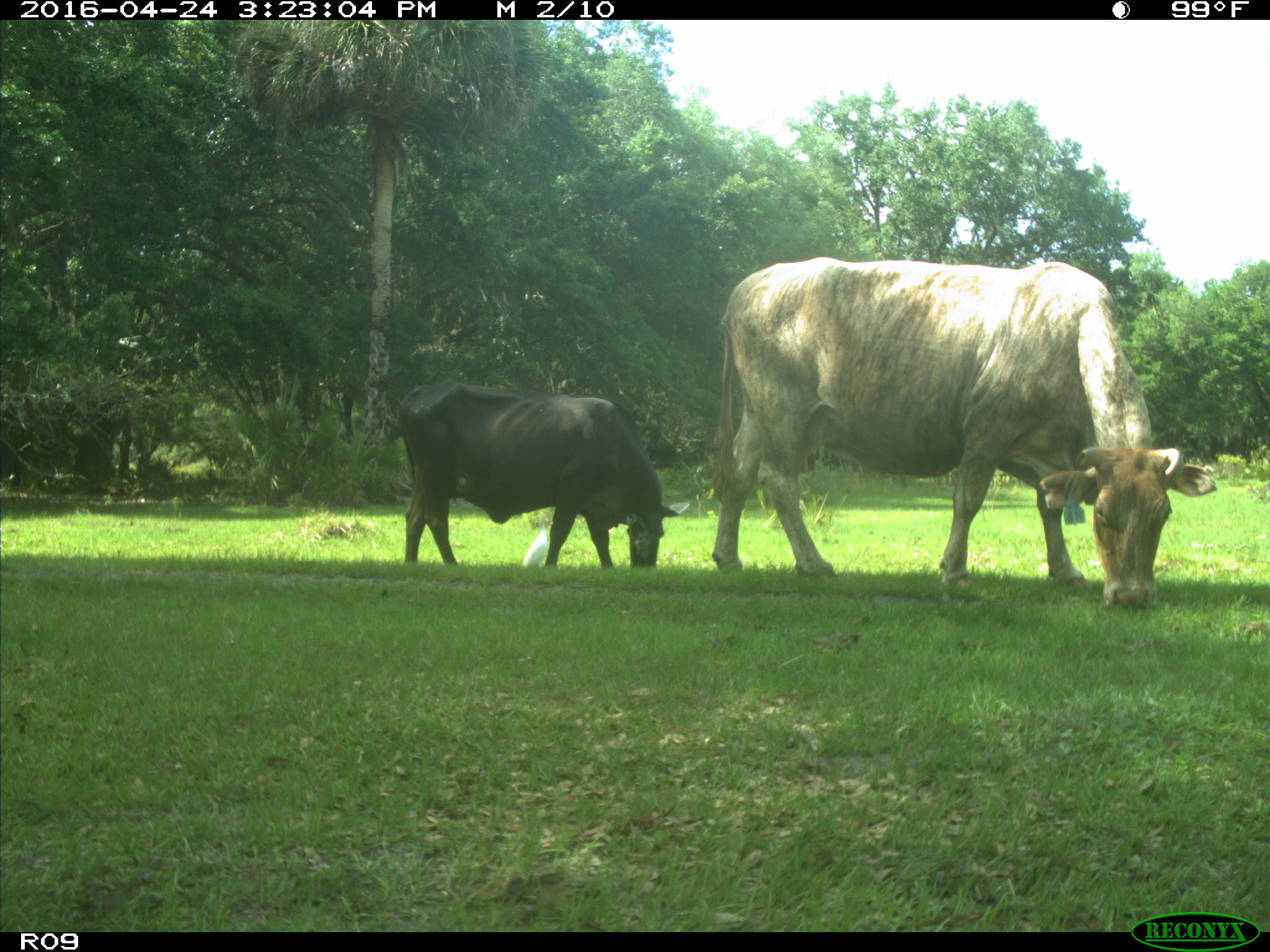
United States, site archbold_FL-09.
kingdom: Animalia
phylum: Chordata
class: Mammalia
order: Artiodactyla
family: Bovidae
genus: Bos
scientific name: Bos taurus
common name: domestic cow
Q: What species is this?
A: Bos taurus (domestic cow).